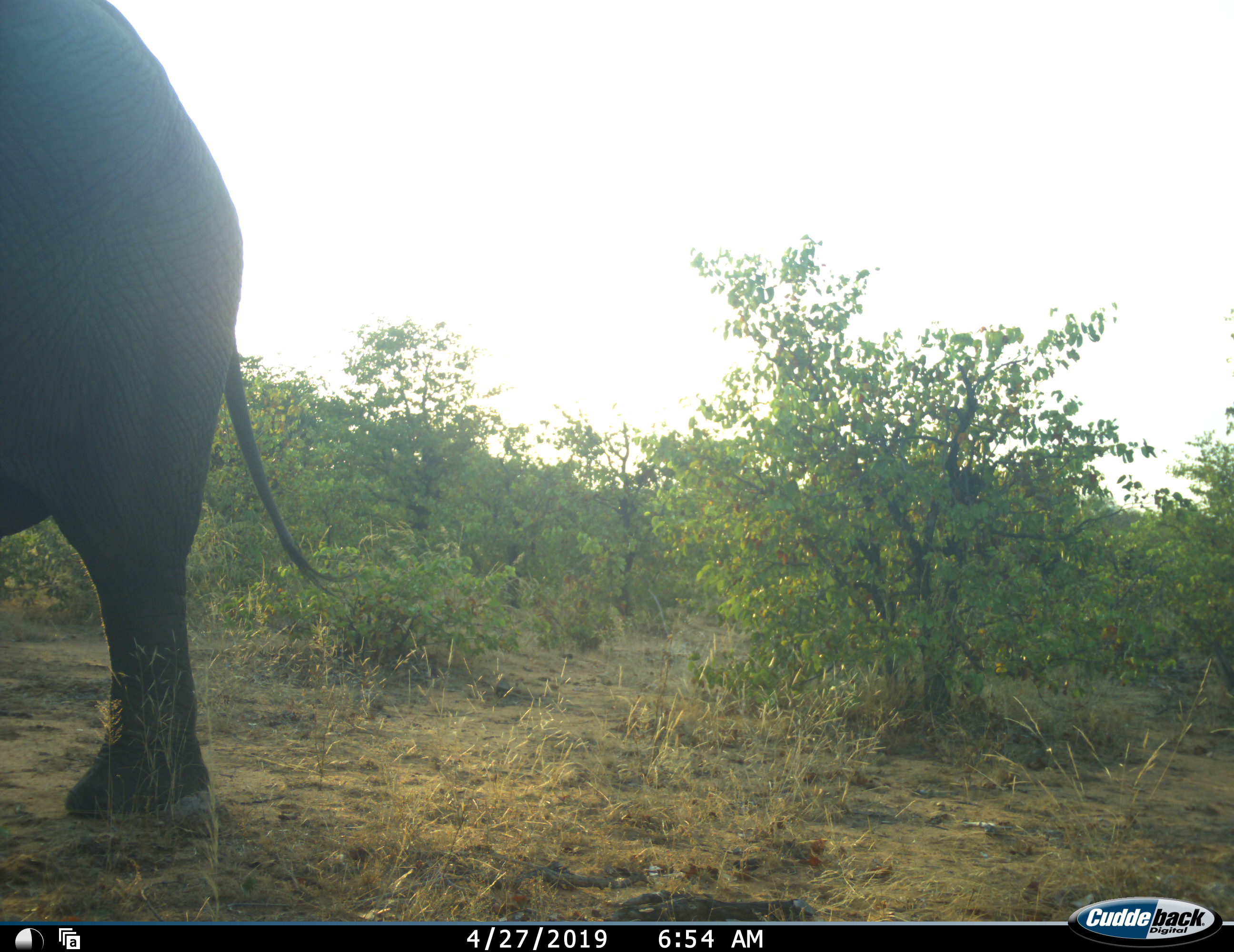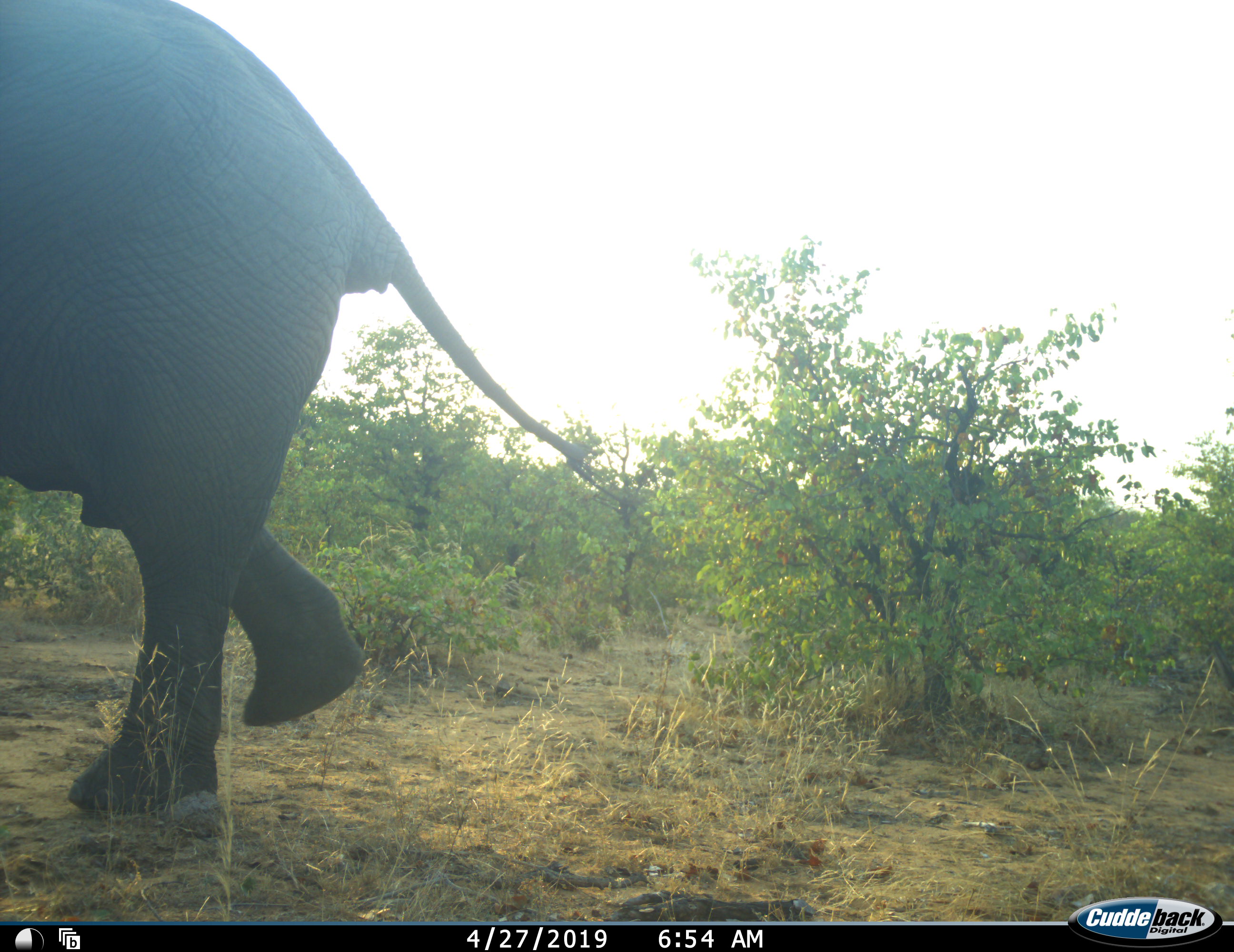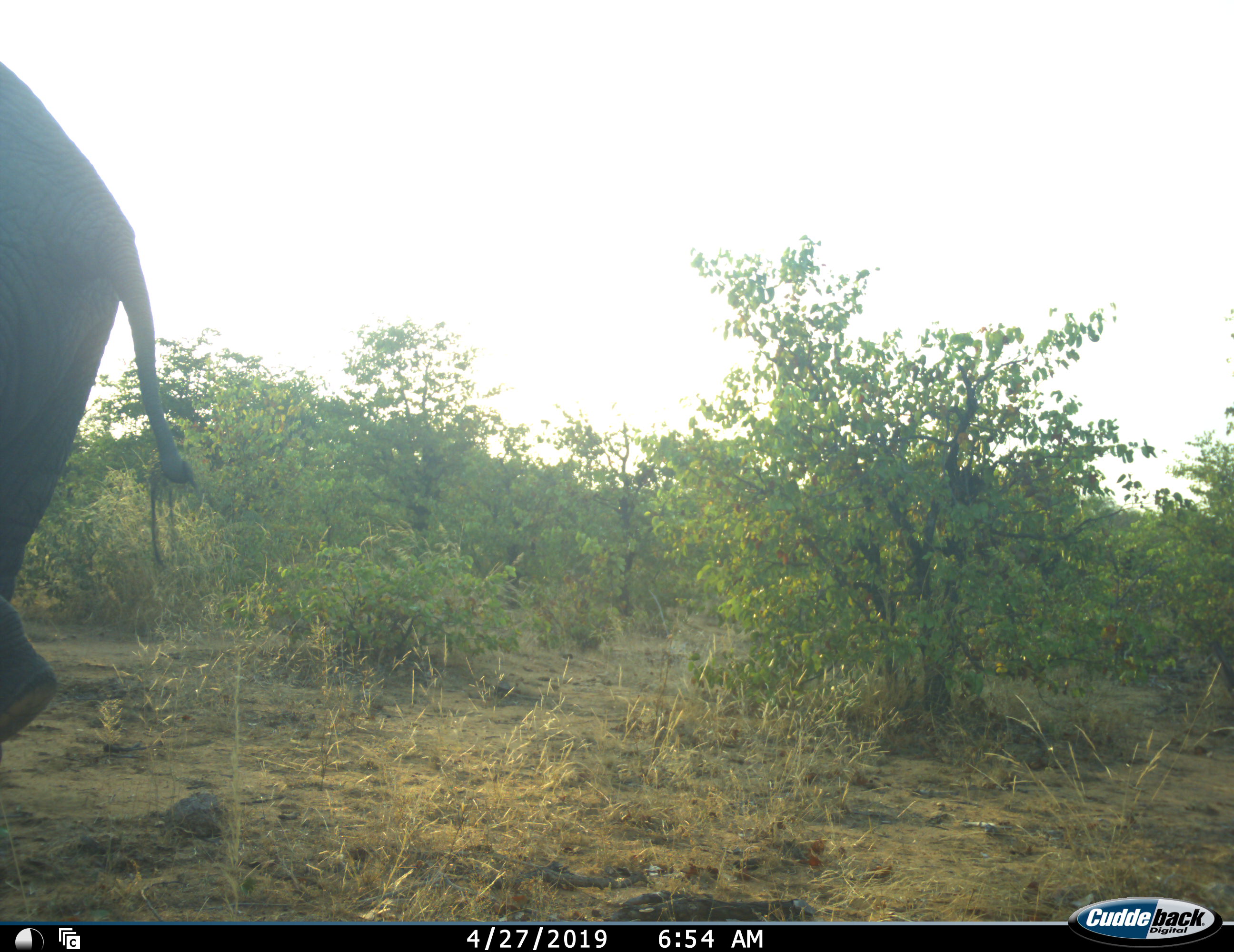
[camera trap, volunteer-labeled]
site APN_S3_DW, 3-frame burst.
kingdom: Animalia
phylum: Chordata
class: Mammalia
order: Proboscidea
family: Elephantidae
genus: Loxodonta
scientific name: Loxodonta africana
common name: african bush elephant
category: elephant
Elephant (african bush elephant) (Loxodonta africana), count 1. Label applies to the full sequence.